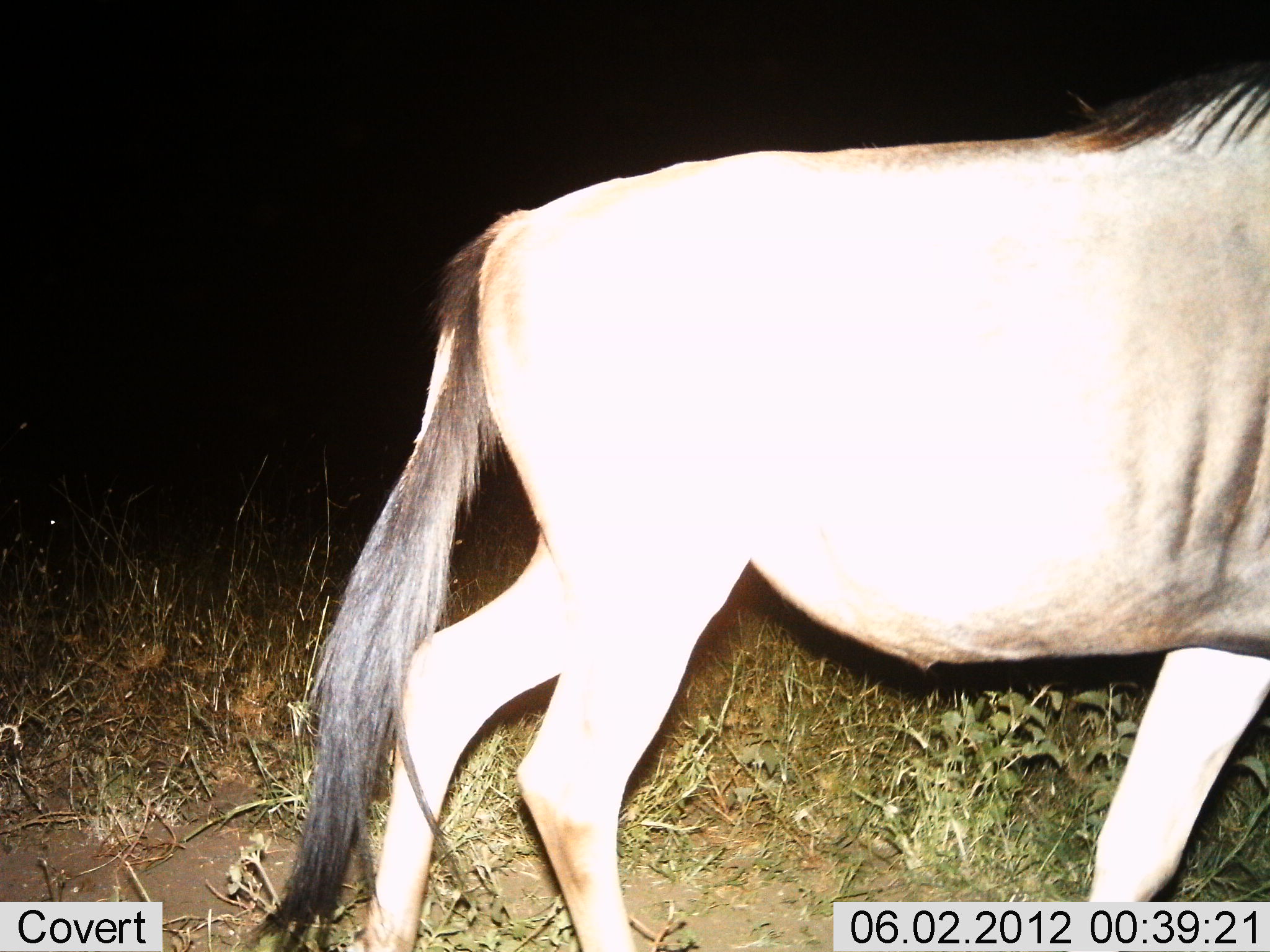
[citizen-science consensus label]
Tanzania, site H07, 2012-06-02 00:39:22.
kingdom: Animalia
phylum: Chordata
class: Mammalia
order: Artiodactyla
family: Bovidae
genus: Connochaetes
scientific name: Connochaetes taurinus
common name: blue wildebeest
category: wildebeest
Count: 1.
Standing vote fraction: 40%.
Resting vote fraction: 0%.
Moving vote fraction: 60%.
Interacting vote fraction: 0%.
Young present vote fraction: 0%.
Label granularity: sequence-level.